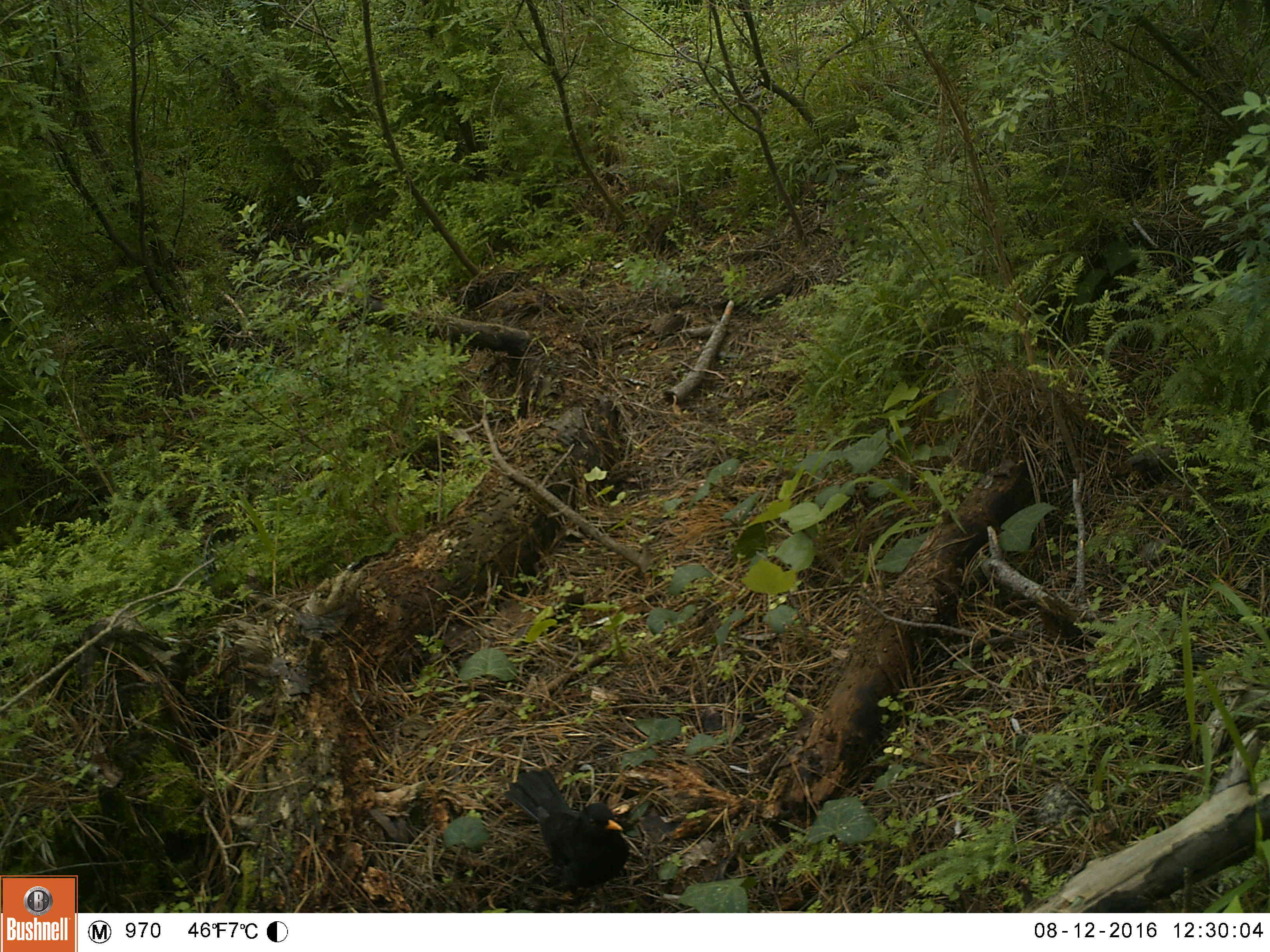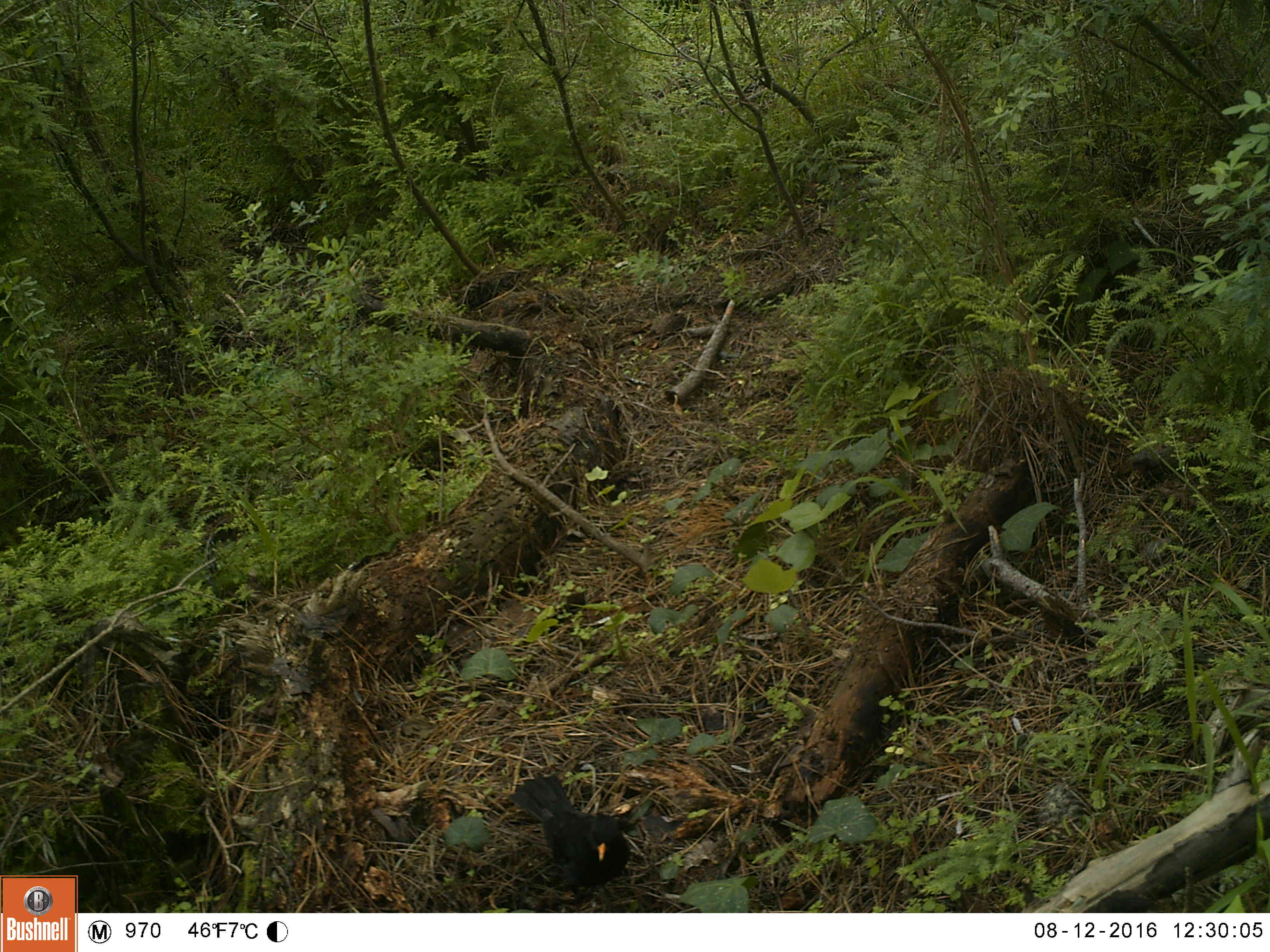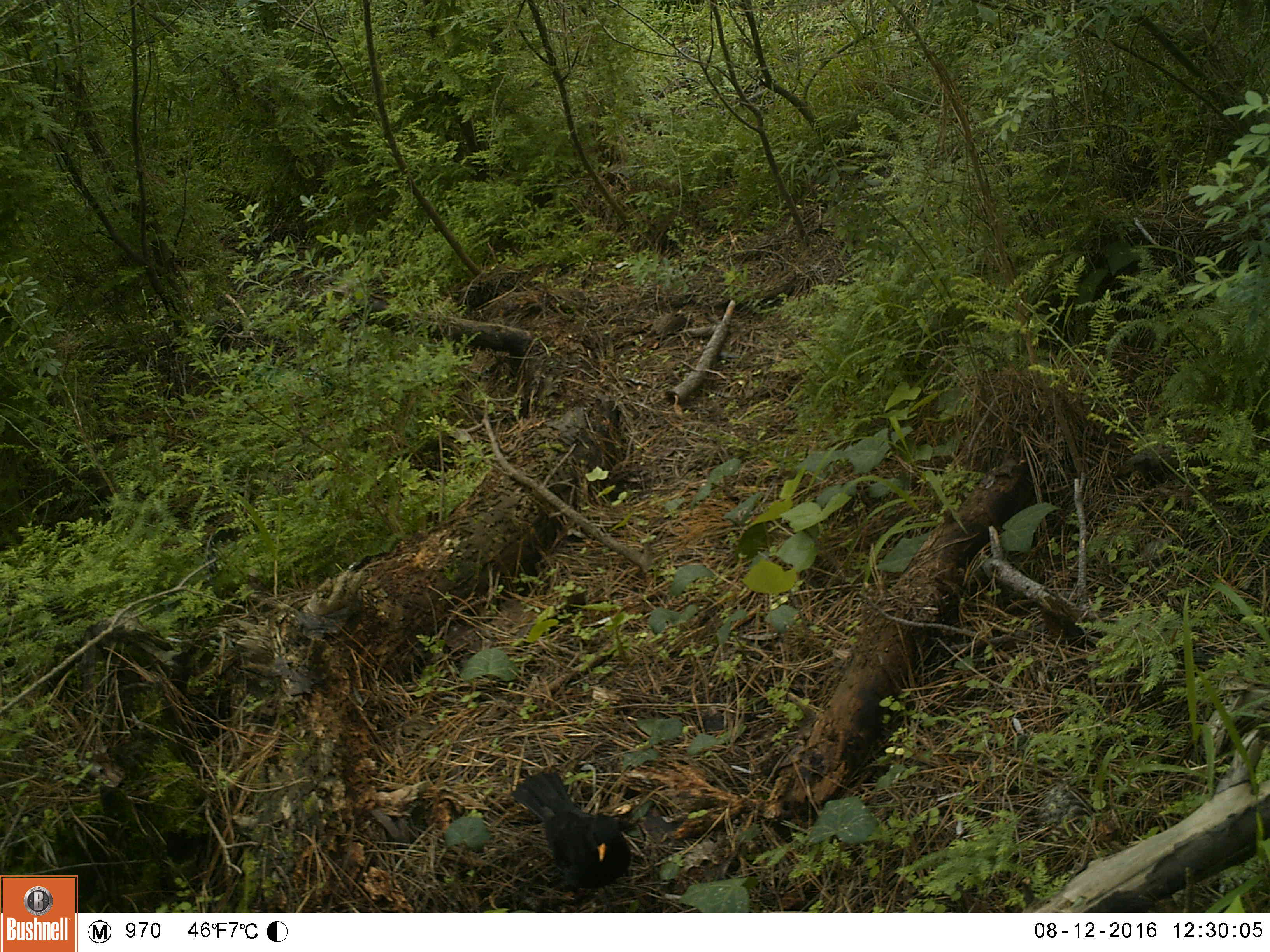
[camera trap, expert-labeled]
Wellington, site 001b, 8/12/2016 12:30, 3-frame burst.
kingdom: Animalia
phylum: Chordata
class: Aves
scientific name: Aves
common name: bird